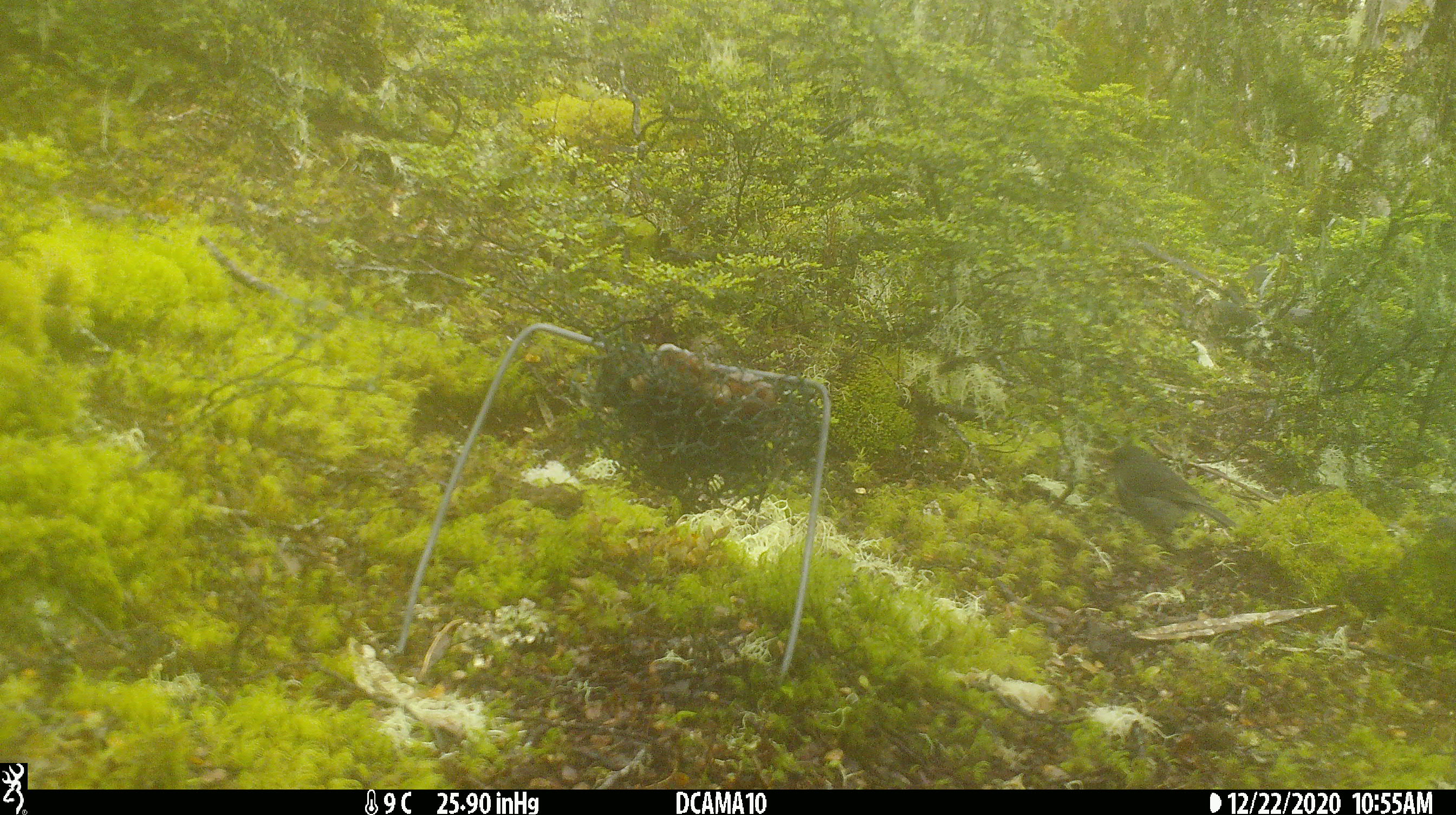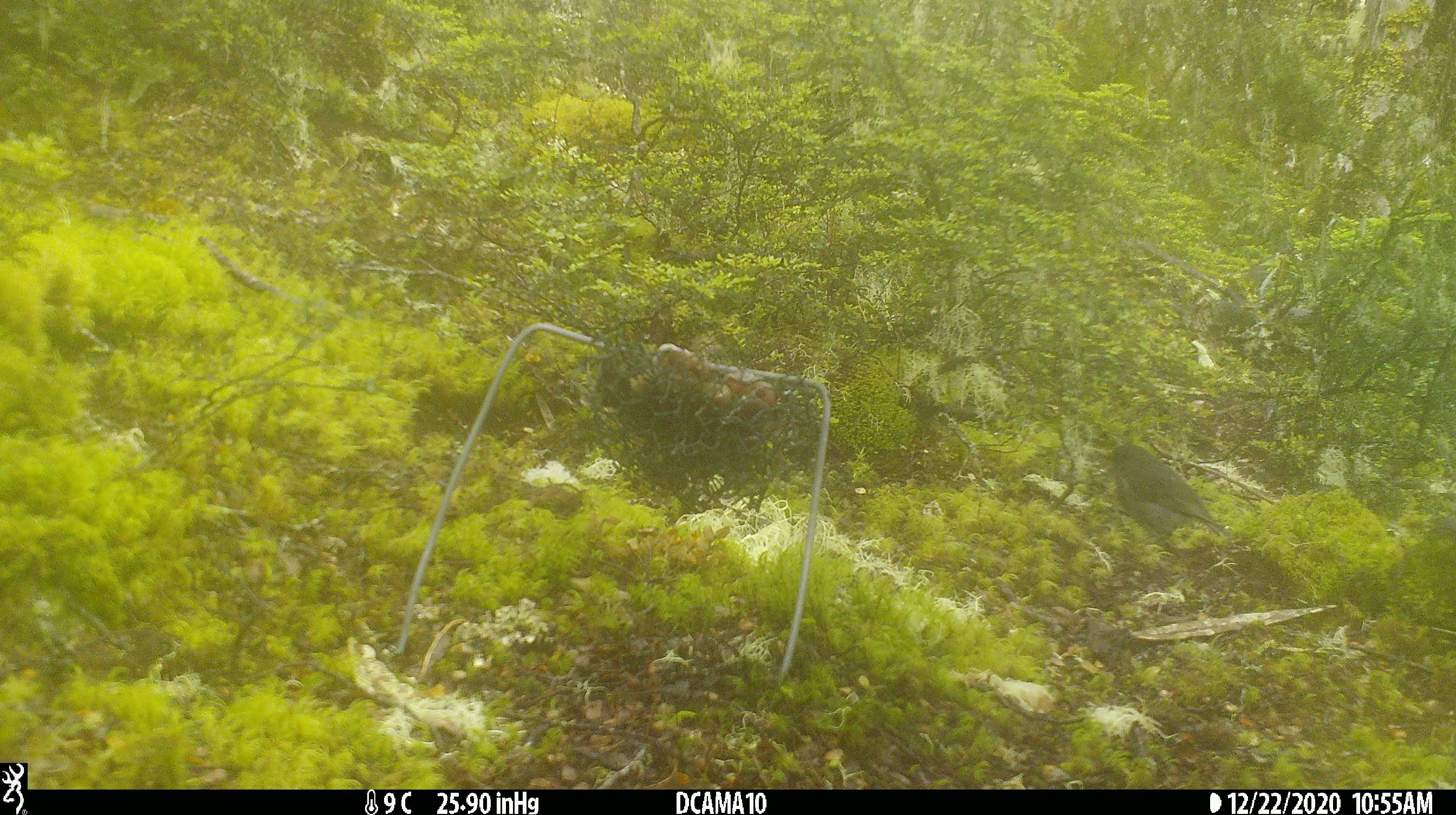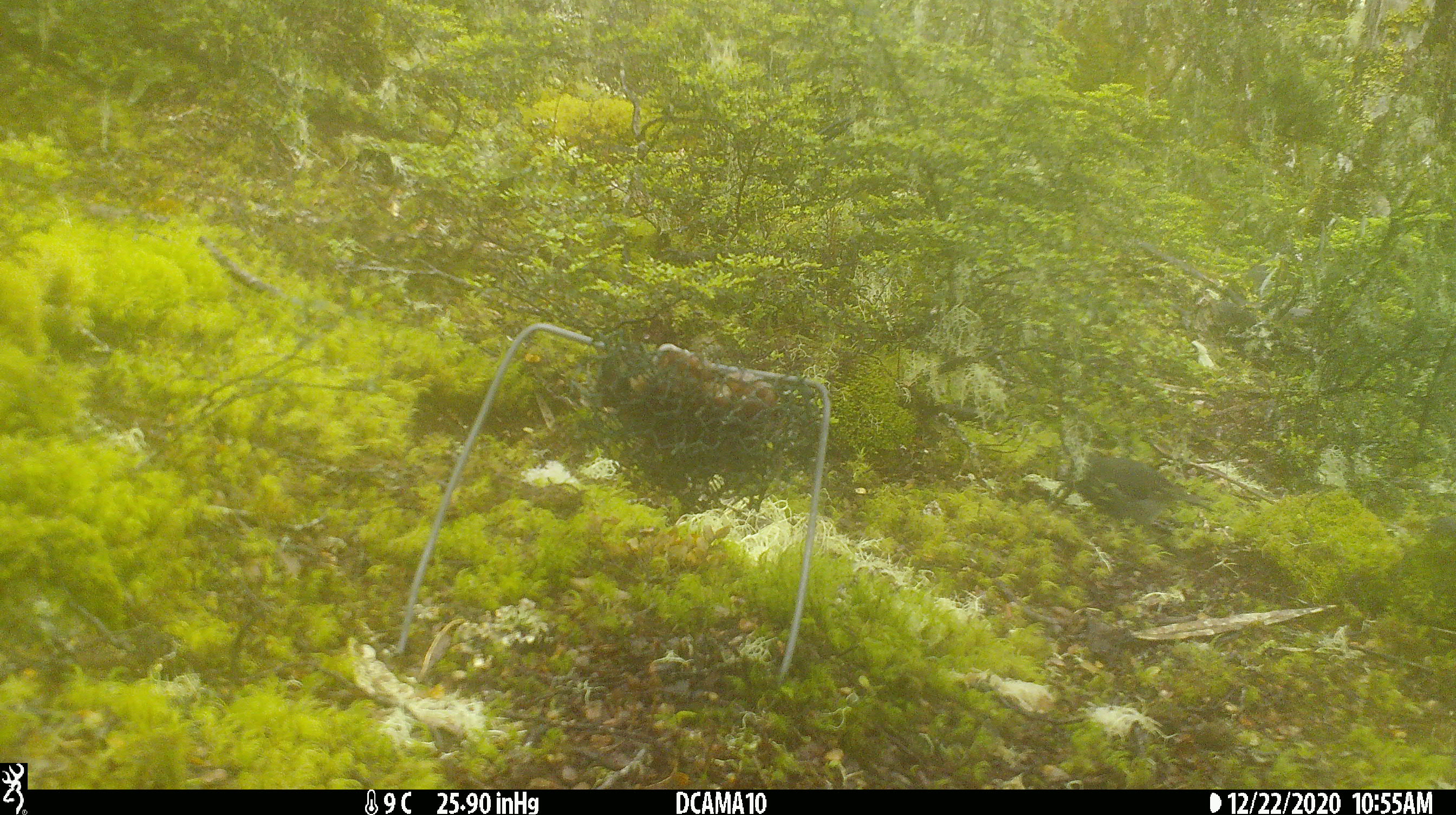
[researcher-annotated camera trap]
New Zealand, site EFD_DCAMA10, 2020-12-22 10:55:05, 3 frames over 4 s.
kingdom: Animalia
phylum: Chordata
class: Aves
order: Passeriformes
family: Petroicidae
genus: Petroica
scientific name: Petroica australis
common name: new zealand robin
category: robin